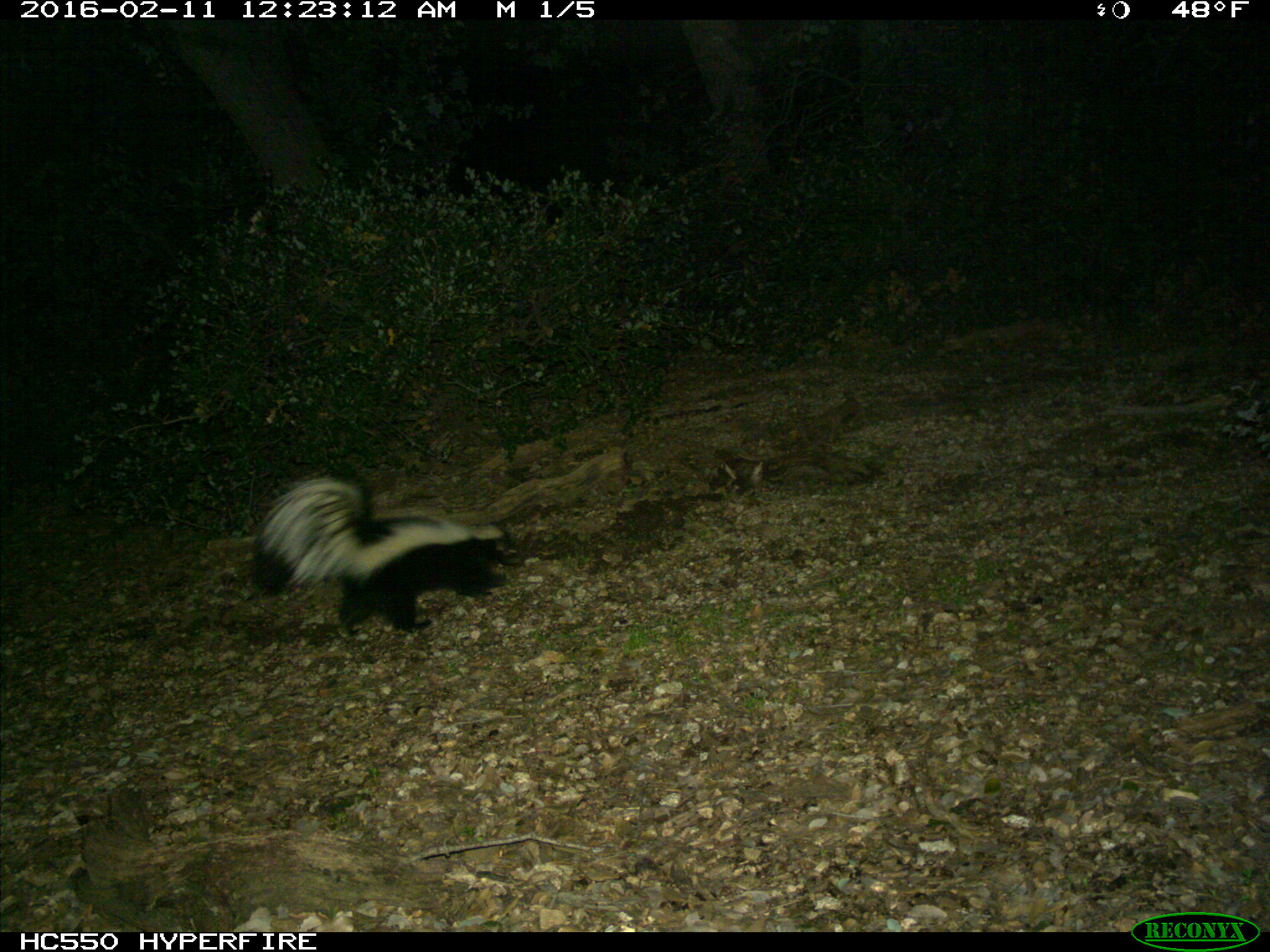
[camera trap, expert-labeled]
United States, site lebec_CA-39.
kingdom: Animalia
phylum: Chordata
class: Mammalia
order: Carnivora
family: Mephitidae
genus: Mephitis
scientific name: Mephitis mephitis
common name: striped skunk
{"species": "Mephitis mephitis (striped skunk)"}